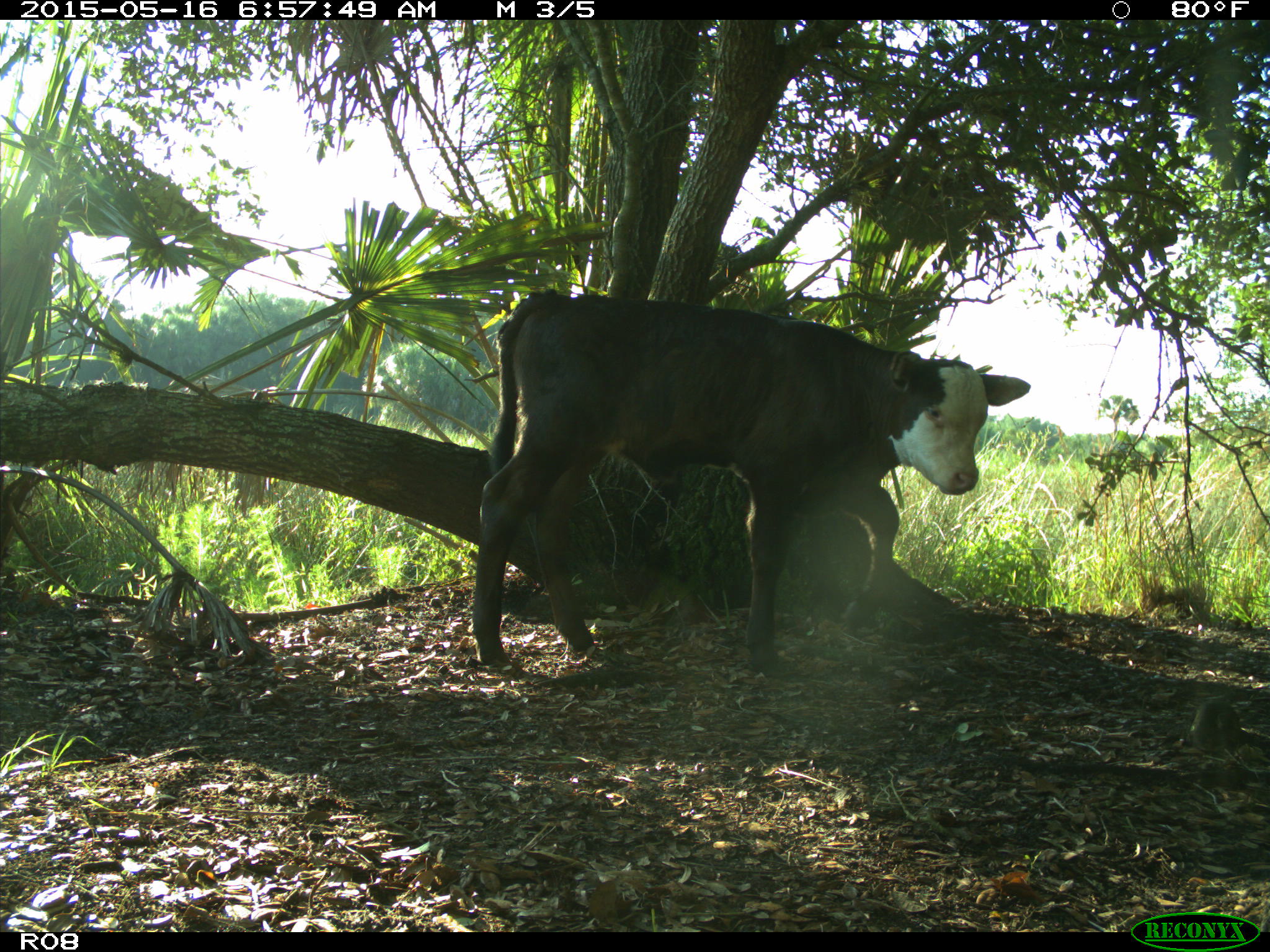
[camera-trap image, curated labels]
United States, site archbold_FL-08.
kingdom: Animalia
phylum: Chordata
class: Mammalia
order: Artiodactyla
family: Bovidae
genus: Bos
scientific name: Bos taurus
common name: domestic cow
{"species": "Bos taurus (domestic cow)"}